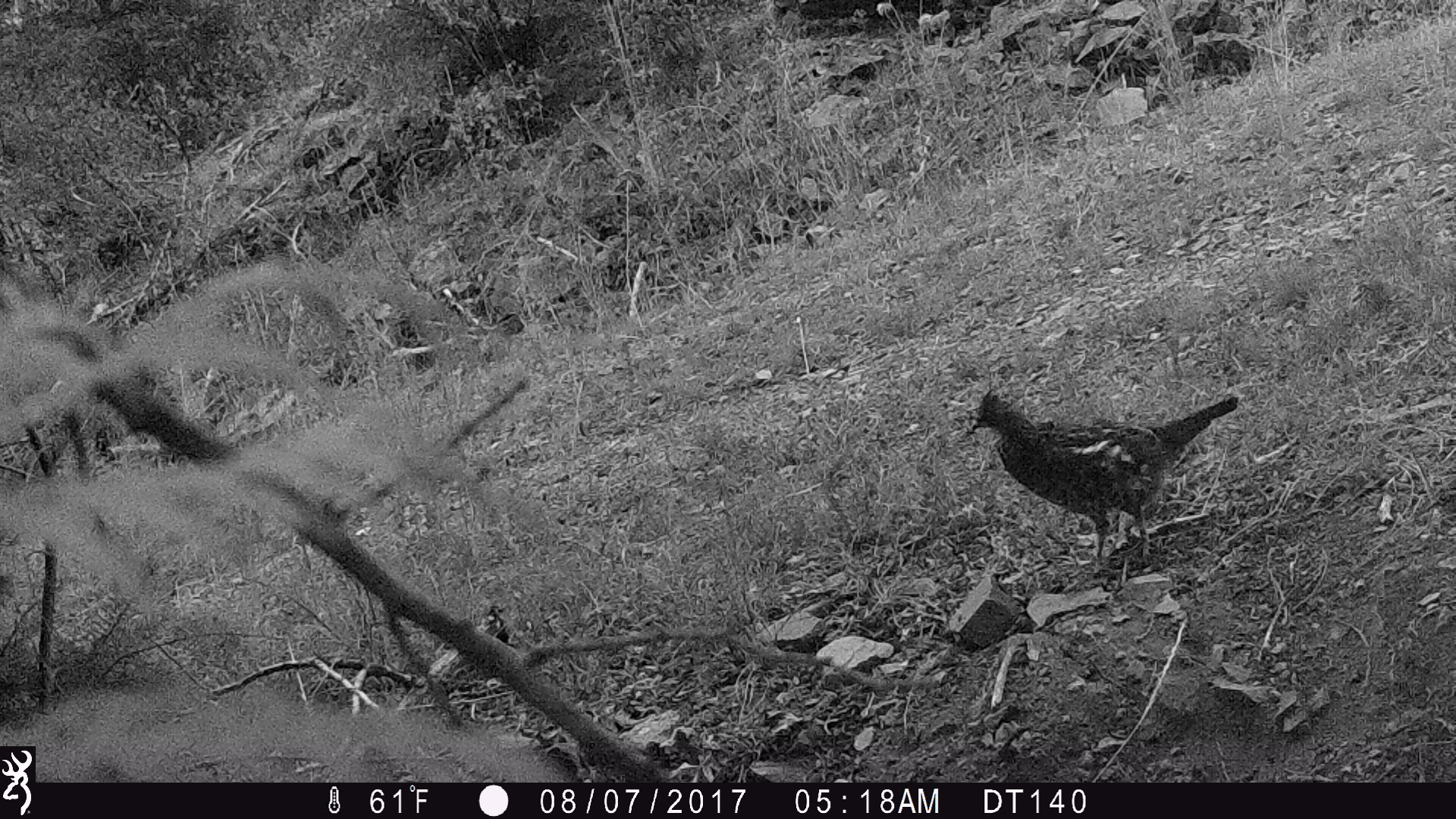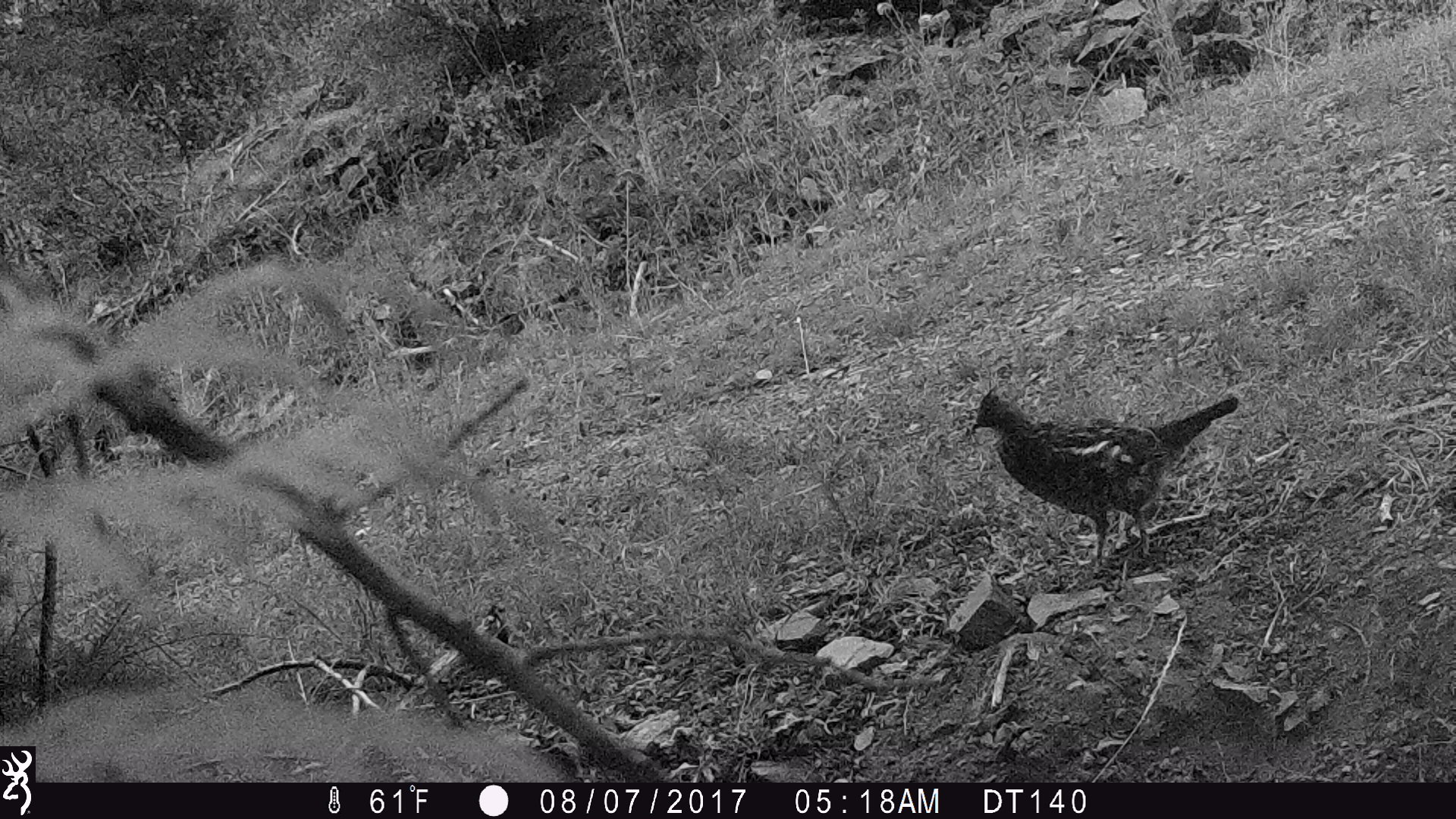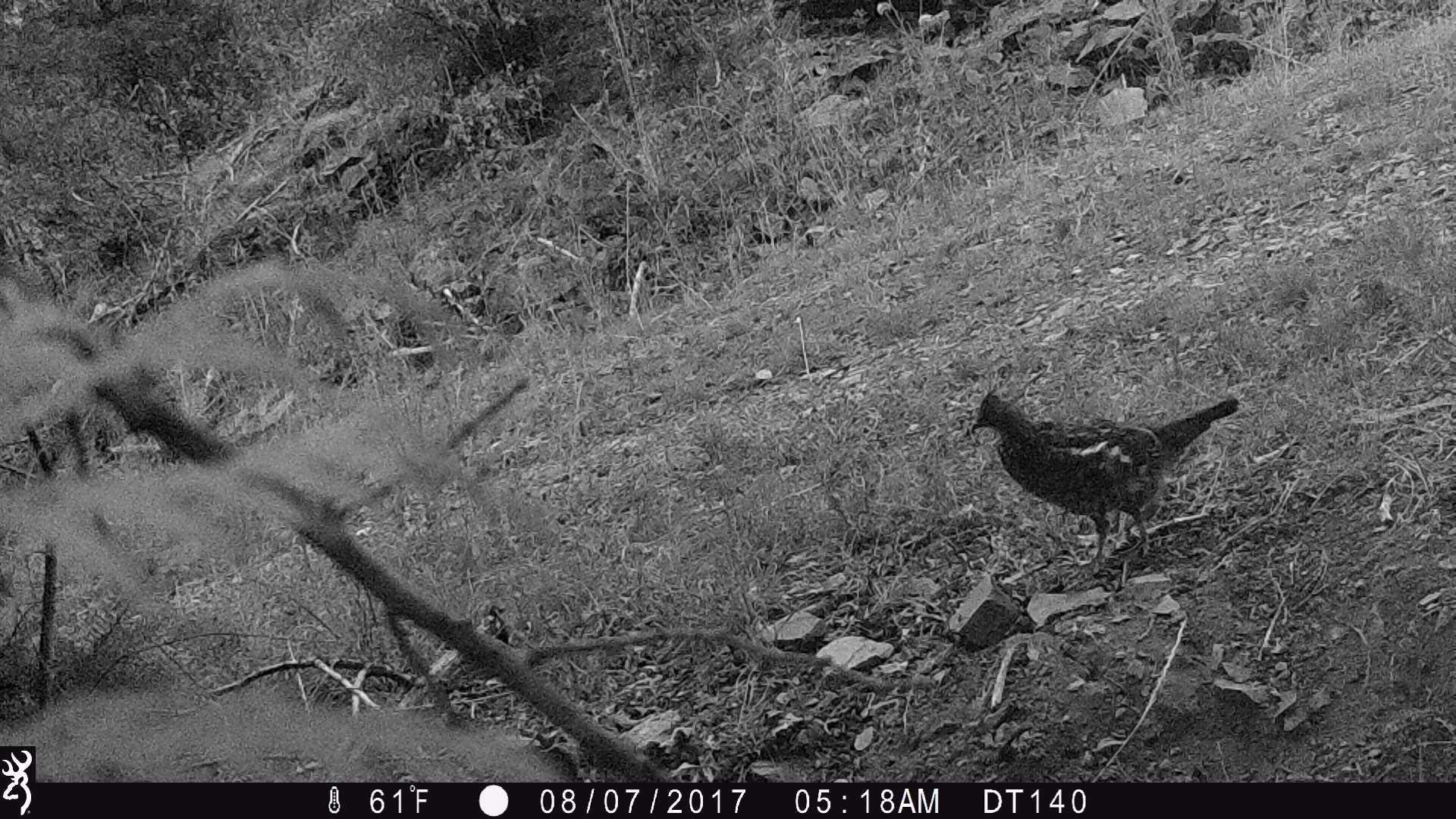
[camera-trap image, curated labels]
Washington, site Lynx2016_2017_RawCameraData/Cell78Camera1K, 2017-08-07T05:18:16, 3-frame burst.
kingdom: Animalia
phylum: Chordata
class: Aves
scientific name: Aves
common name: birds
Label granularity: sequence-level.